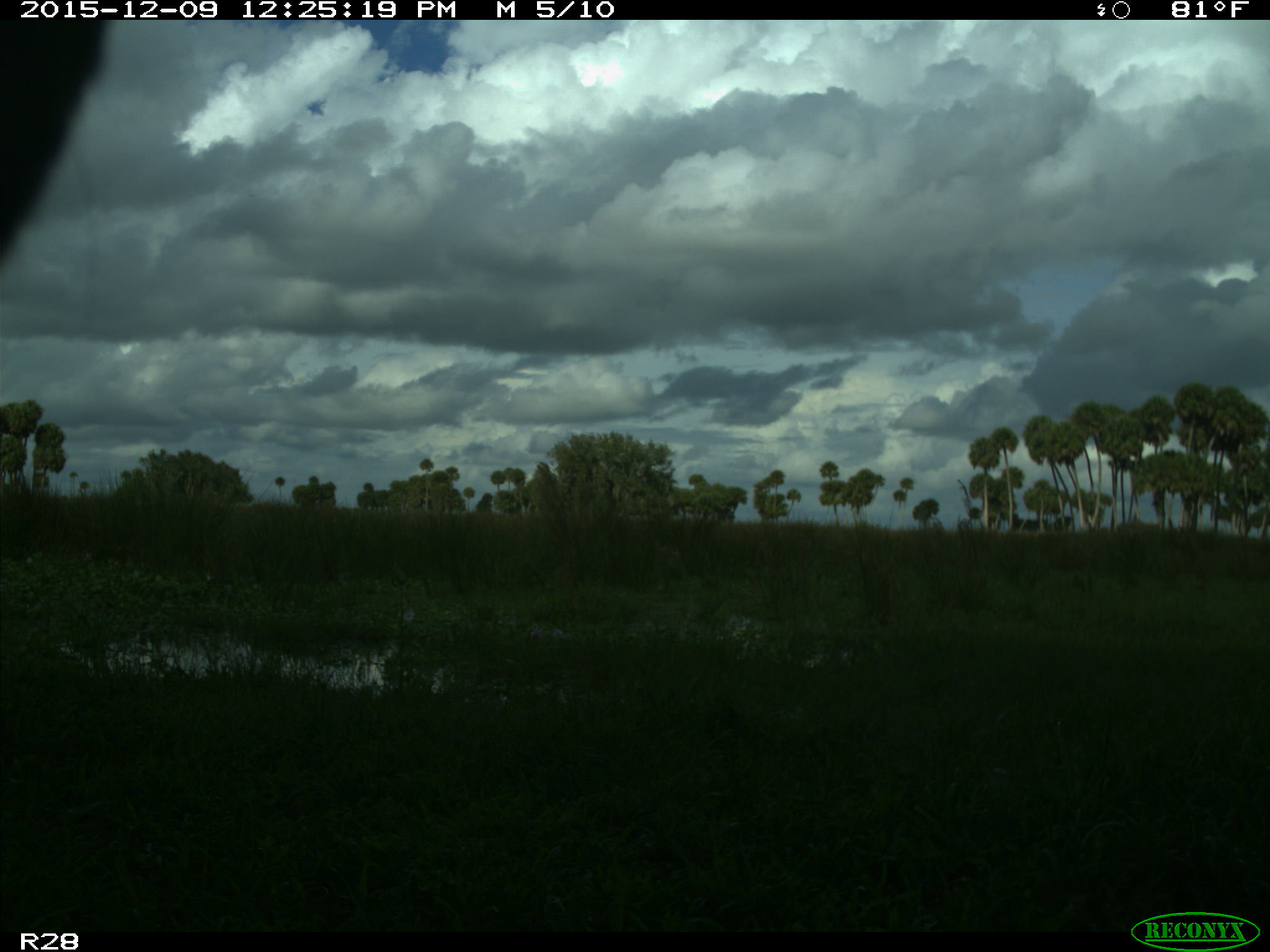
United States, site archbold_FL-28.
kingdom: Animalia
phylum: Chordata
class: Mammalia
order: Artiodactyla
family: Bovidae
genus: Bos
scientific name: Bos taurus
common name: domestic cow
Bos taurus (domestic cow).